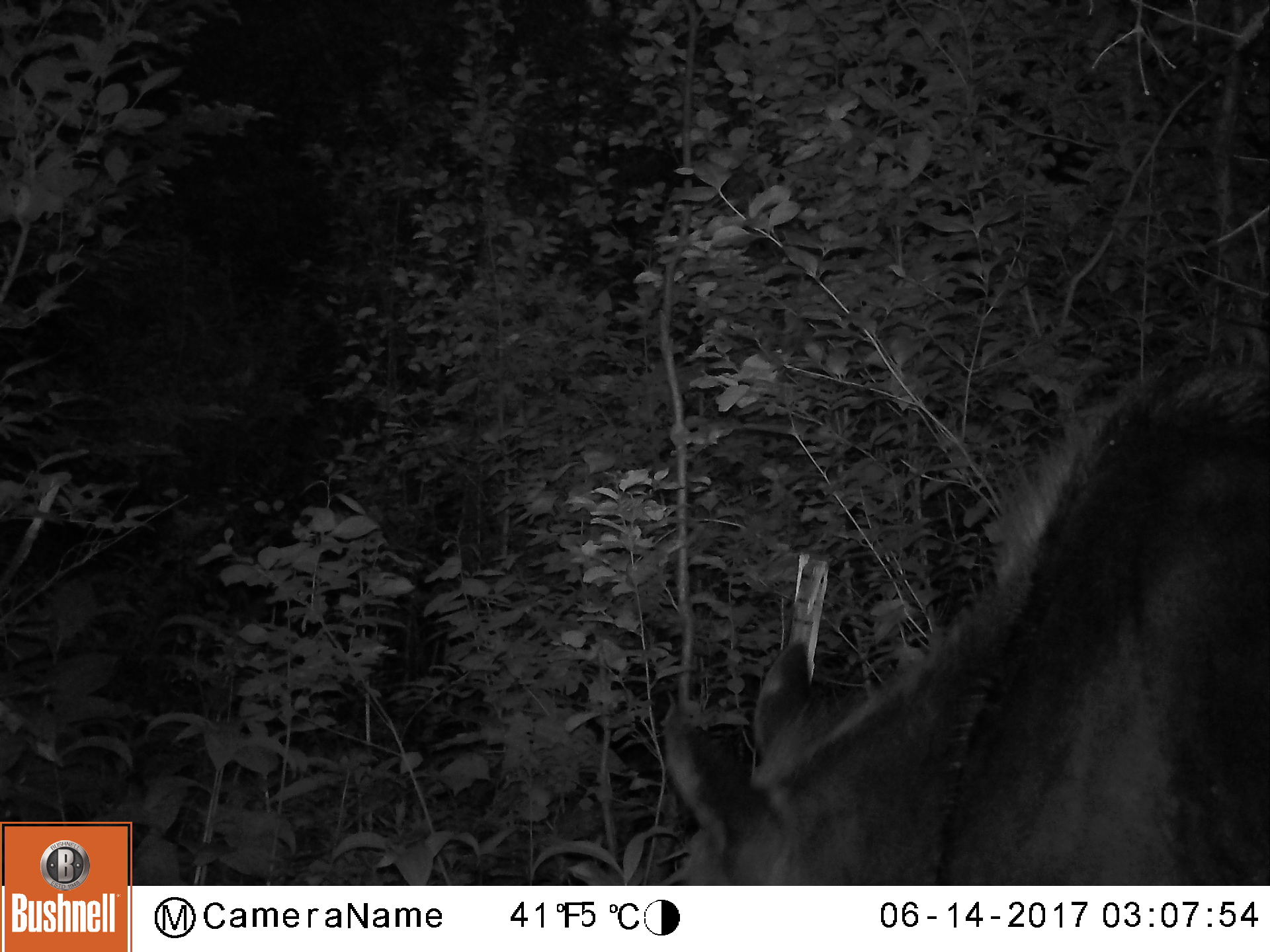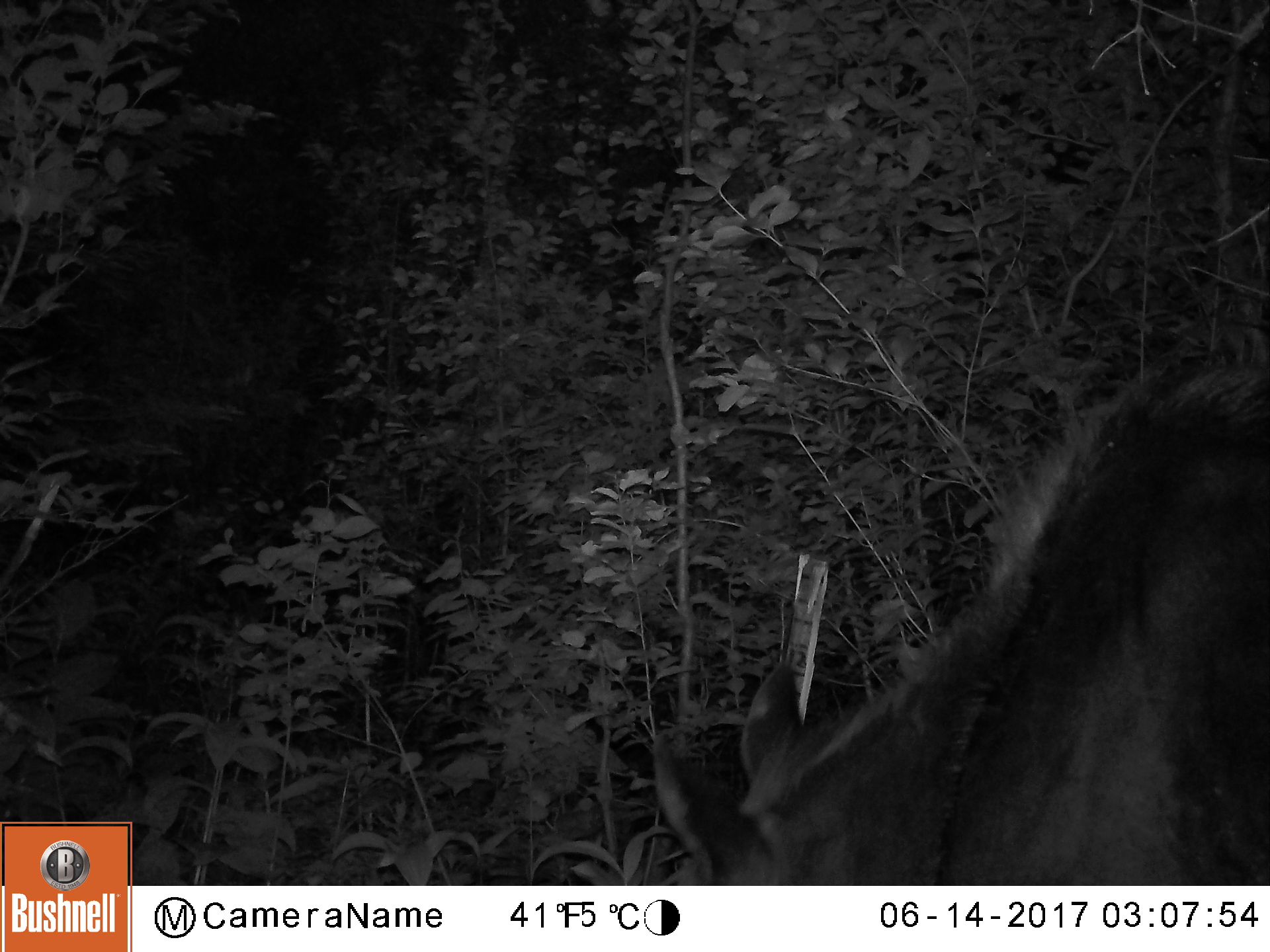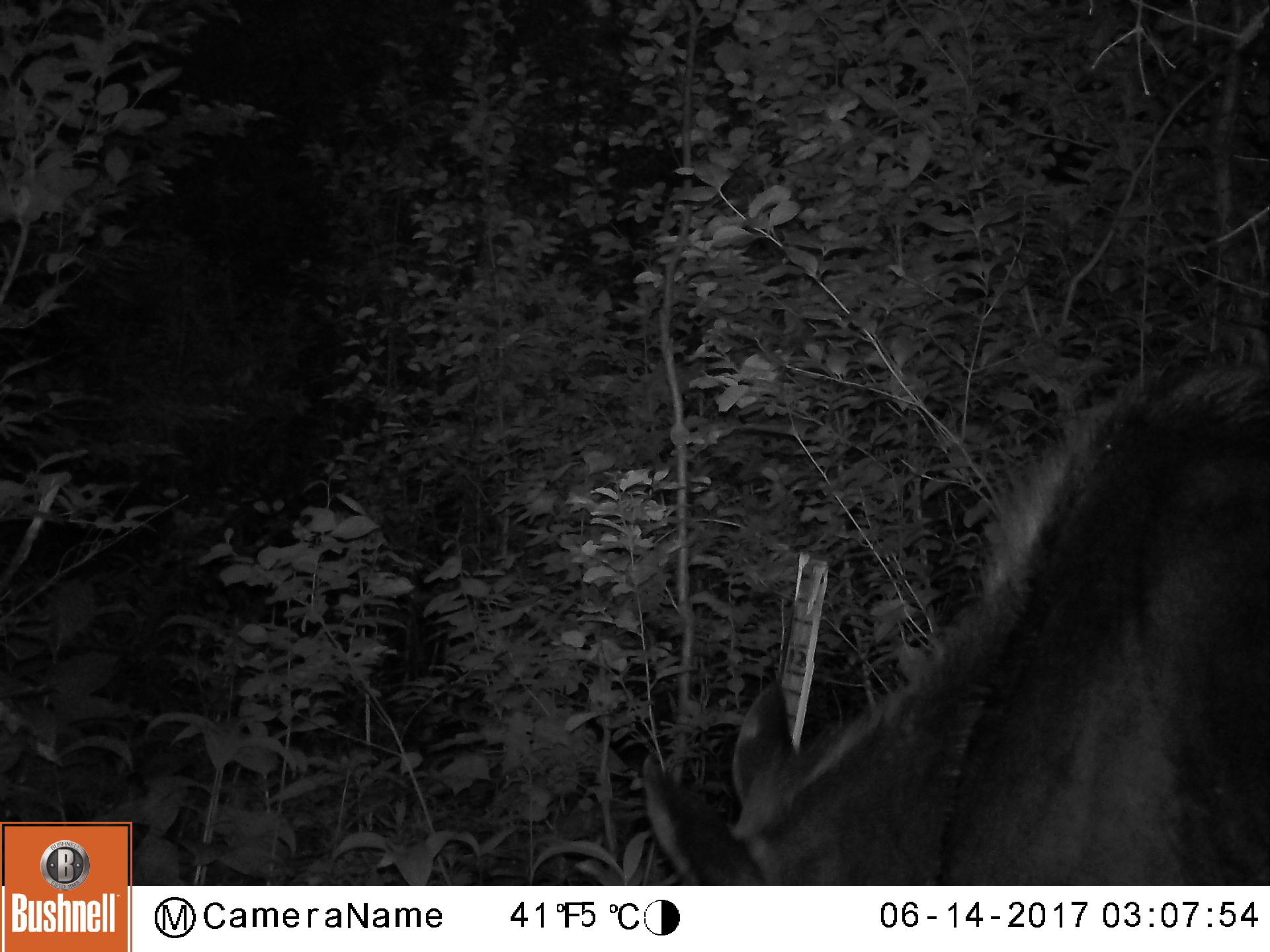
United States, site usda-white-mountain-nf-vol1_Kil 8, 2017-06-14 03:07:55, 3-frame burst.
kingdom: Animalia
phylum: Chordata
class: Mammalia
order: Artiodactyla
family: Cervidae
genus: Alces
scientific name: Alces alces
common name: moose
Moose (Alces alces).